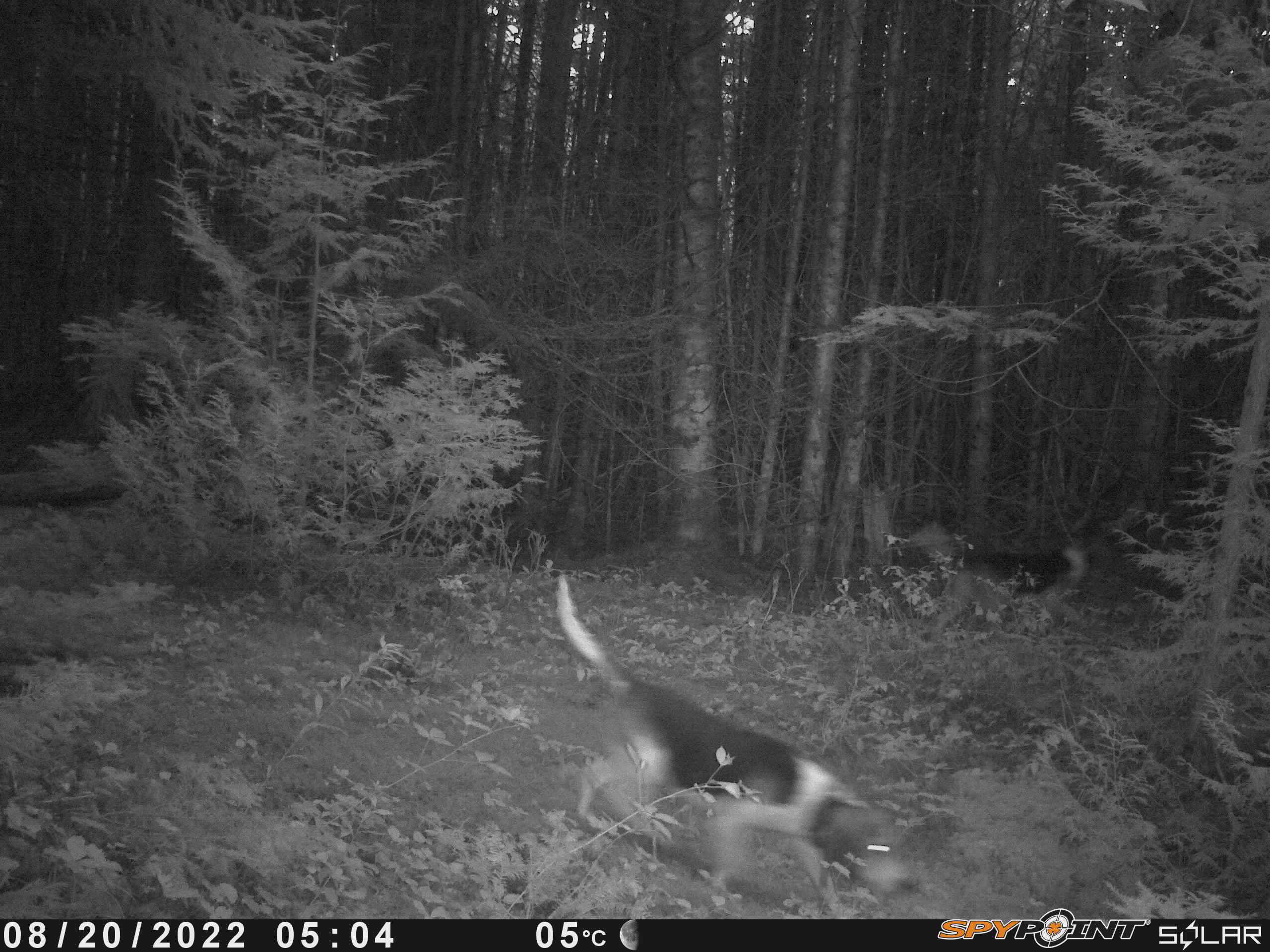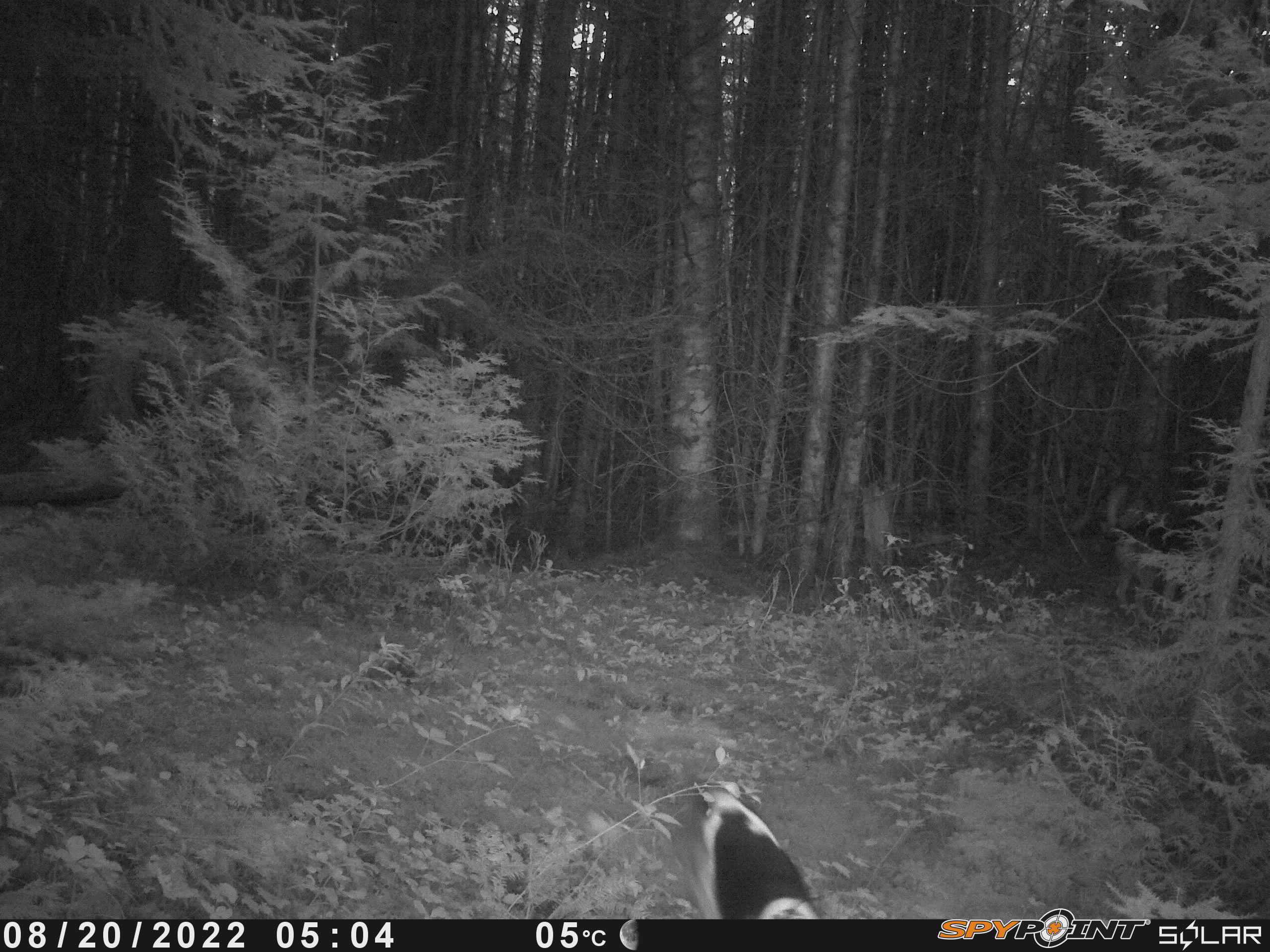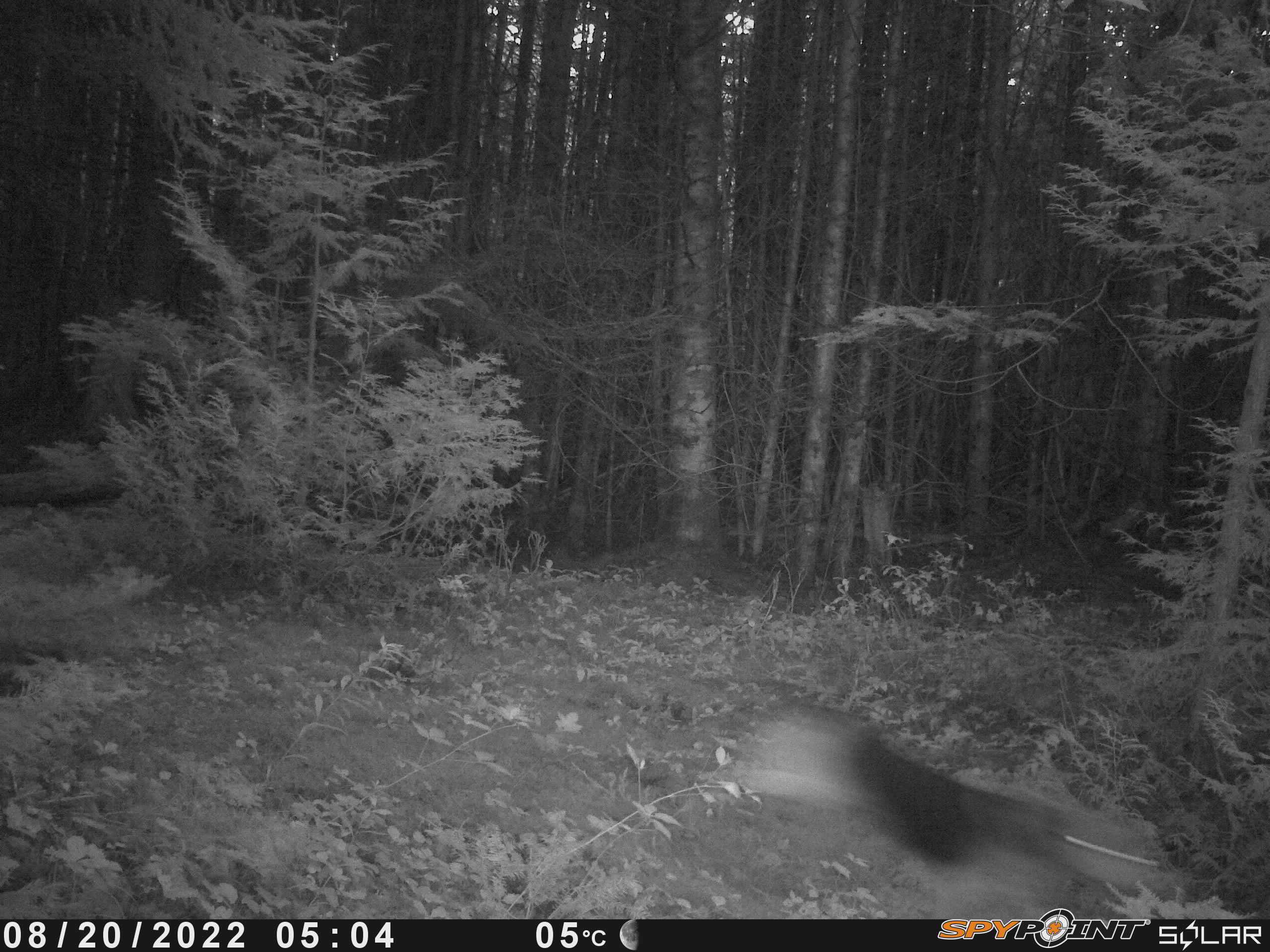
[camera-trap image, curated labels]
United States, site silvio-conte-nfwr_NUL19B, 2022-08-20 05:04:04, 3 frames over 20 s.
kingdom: Animalia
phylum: Chordata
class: Mammalia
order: Carnivora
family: Canidae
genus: Canis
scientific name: Canis familiaris familiaris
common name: domestic dog